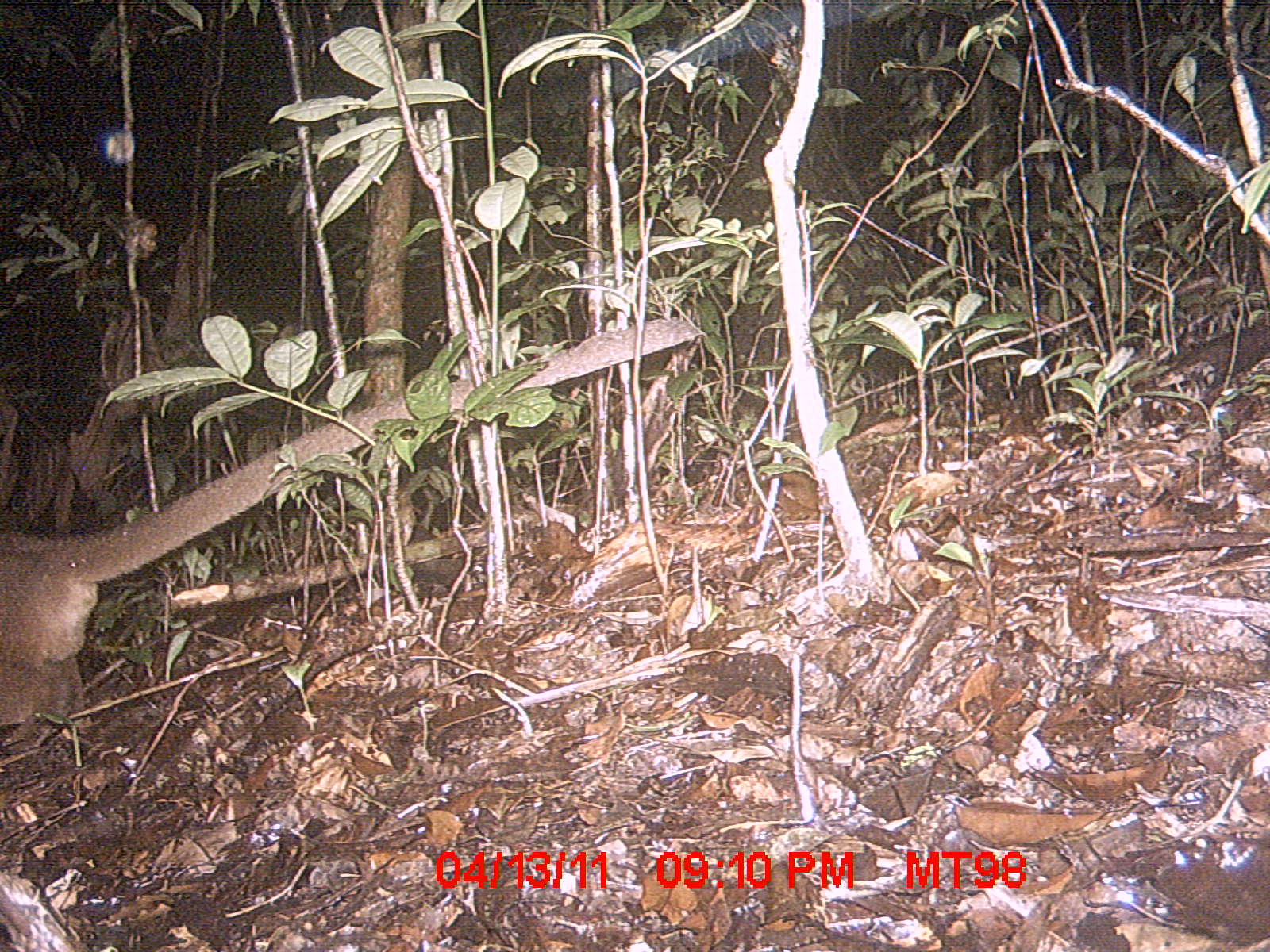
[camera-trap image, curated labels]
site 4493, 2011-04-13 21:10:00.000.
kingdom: Animalia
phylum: Chordata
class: Mammalia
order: Carnivora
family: Eupleridae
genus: Cryptoprocta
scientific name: Cryptoprocta ferox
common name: fossa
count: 1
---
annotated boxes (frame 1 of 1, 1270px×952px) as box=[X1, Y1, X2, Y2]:
cryptoprocta ferox: box=[0, 311, 719, 757]